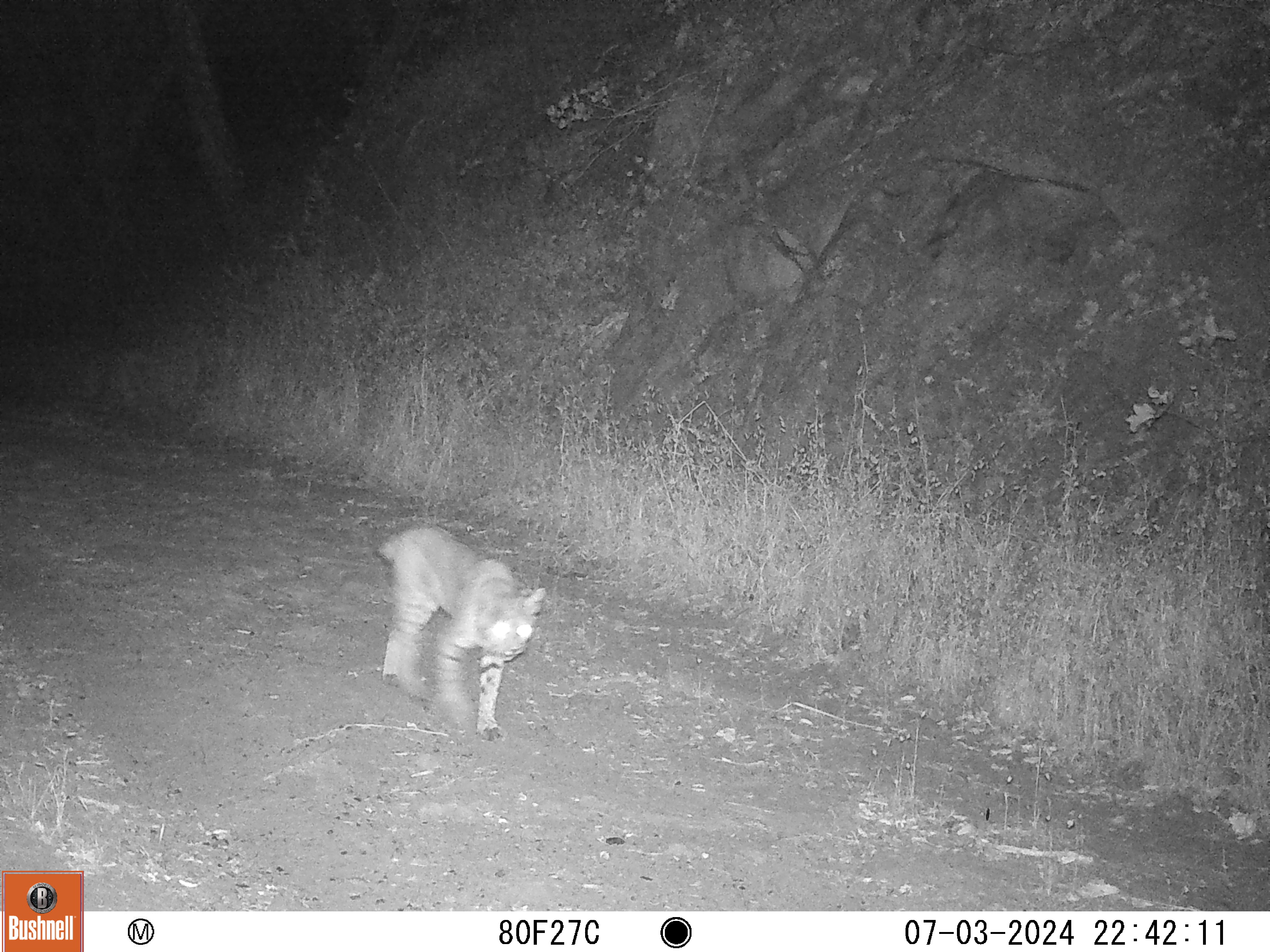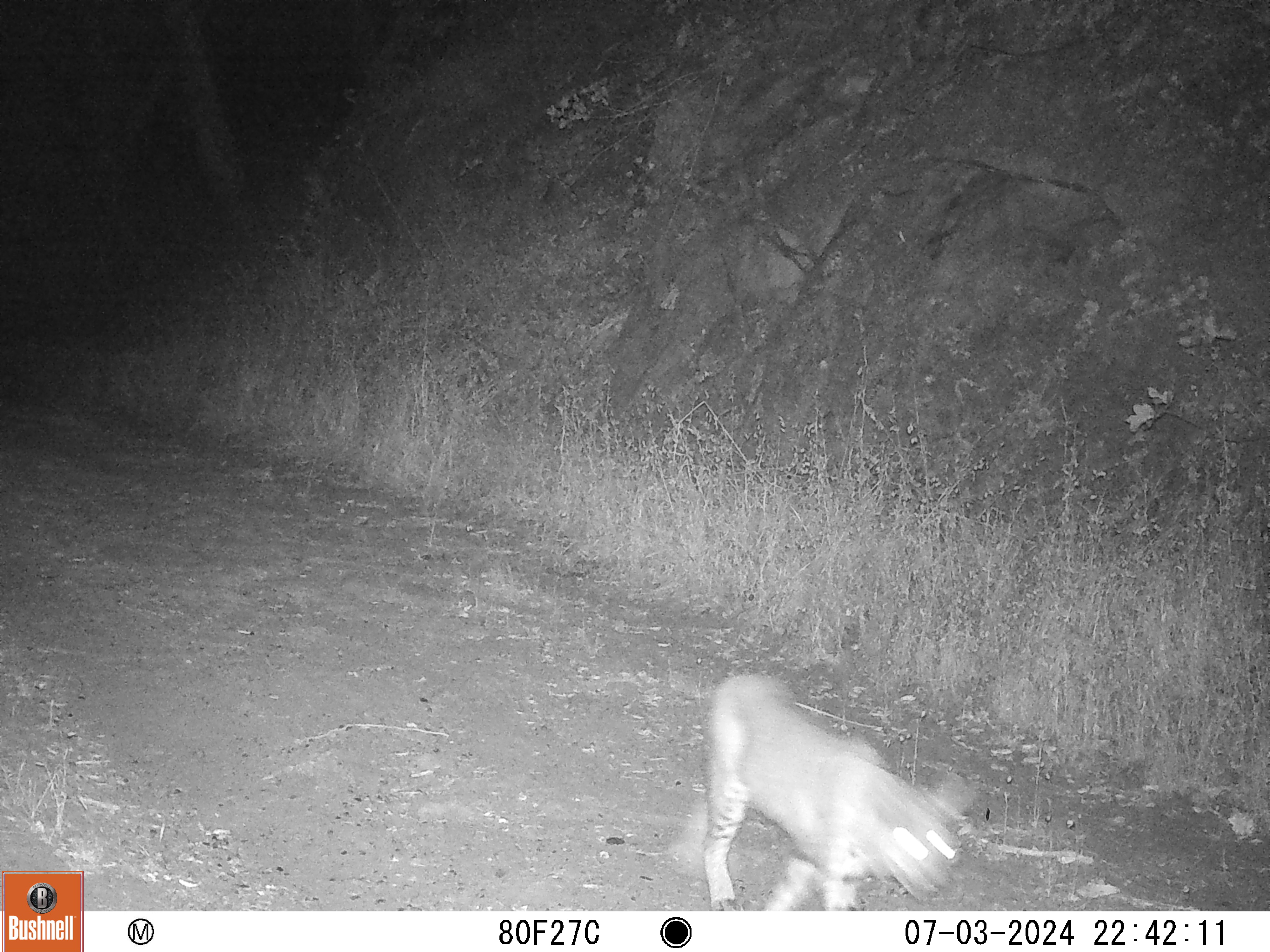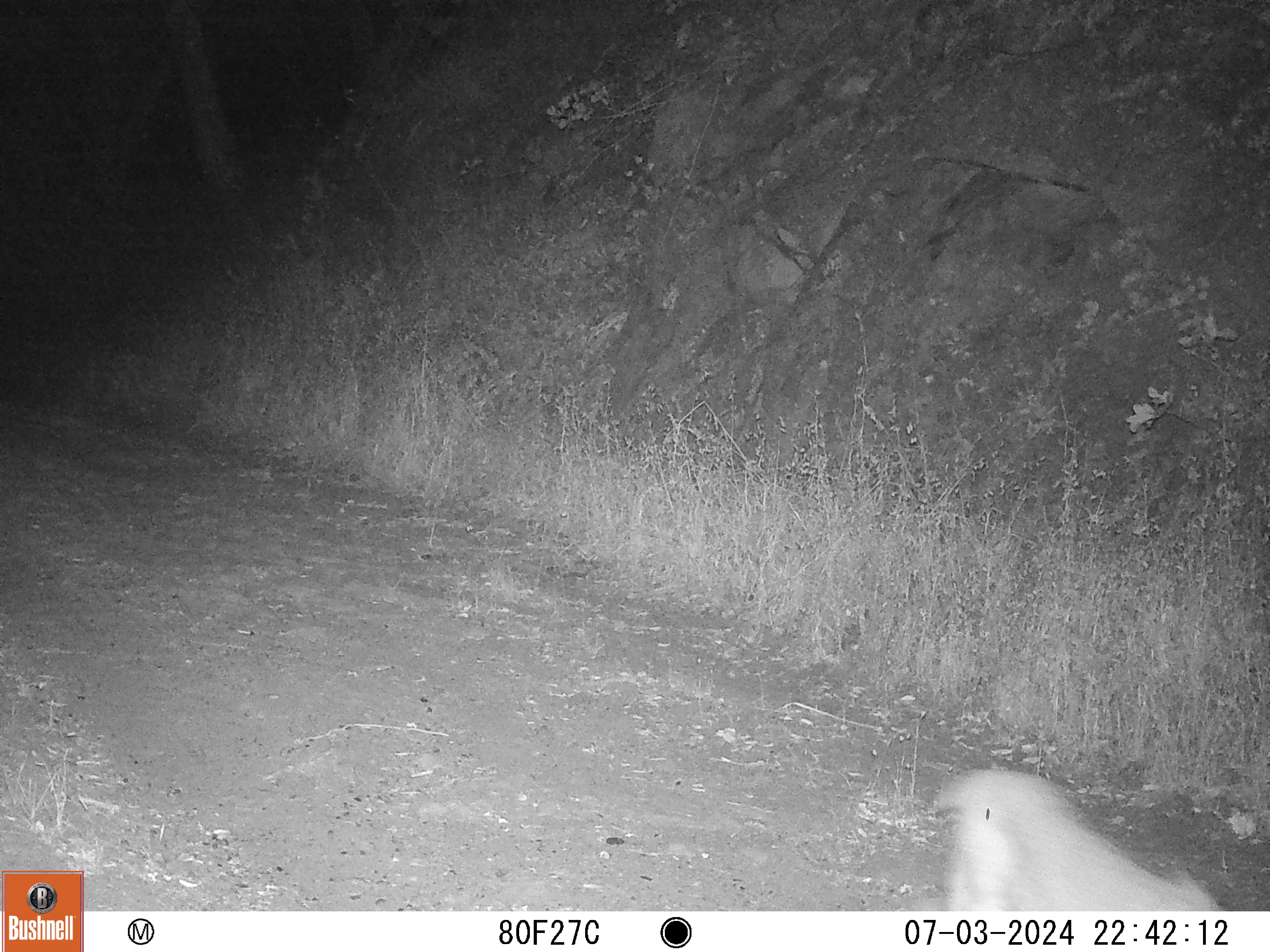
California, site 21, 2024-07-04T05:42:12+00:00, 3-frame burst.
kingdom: Animalia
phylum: Chordata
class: Mammalia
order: Carnivora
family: Felidae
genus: Lynx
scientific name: Lynx rufus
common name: bobcat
Bobcat (Lynx rufus).